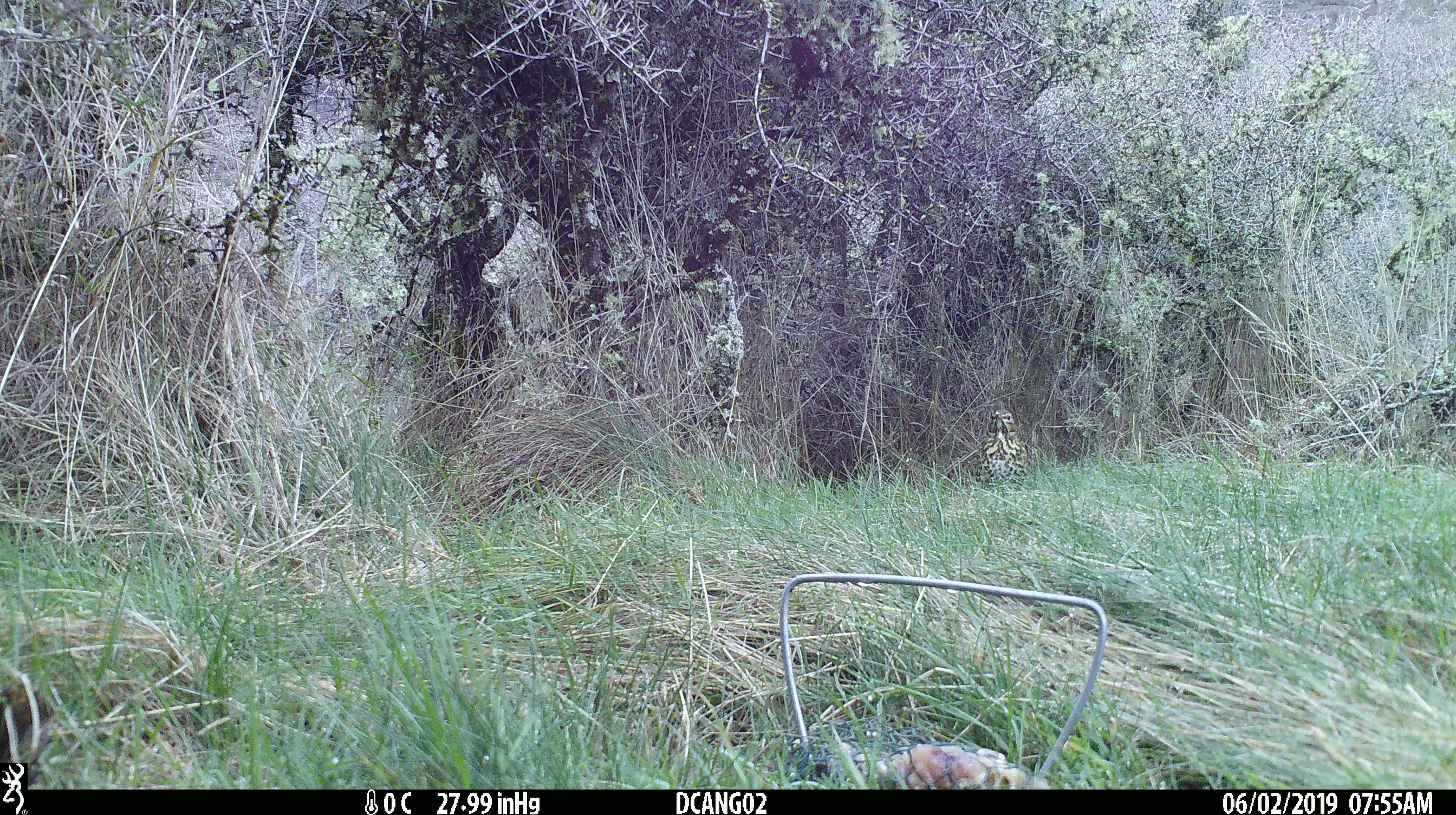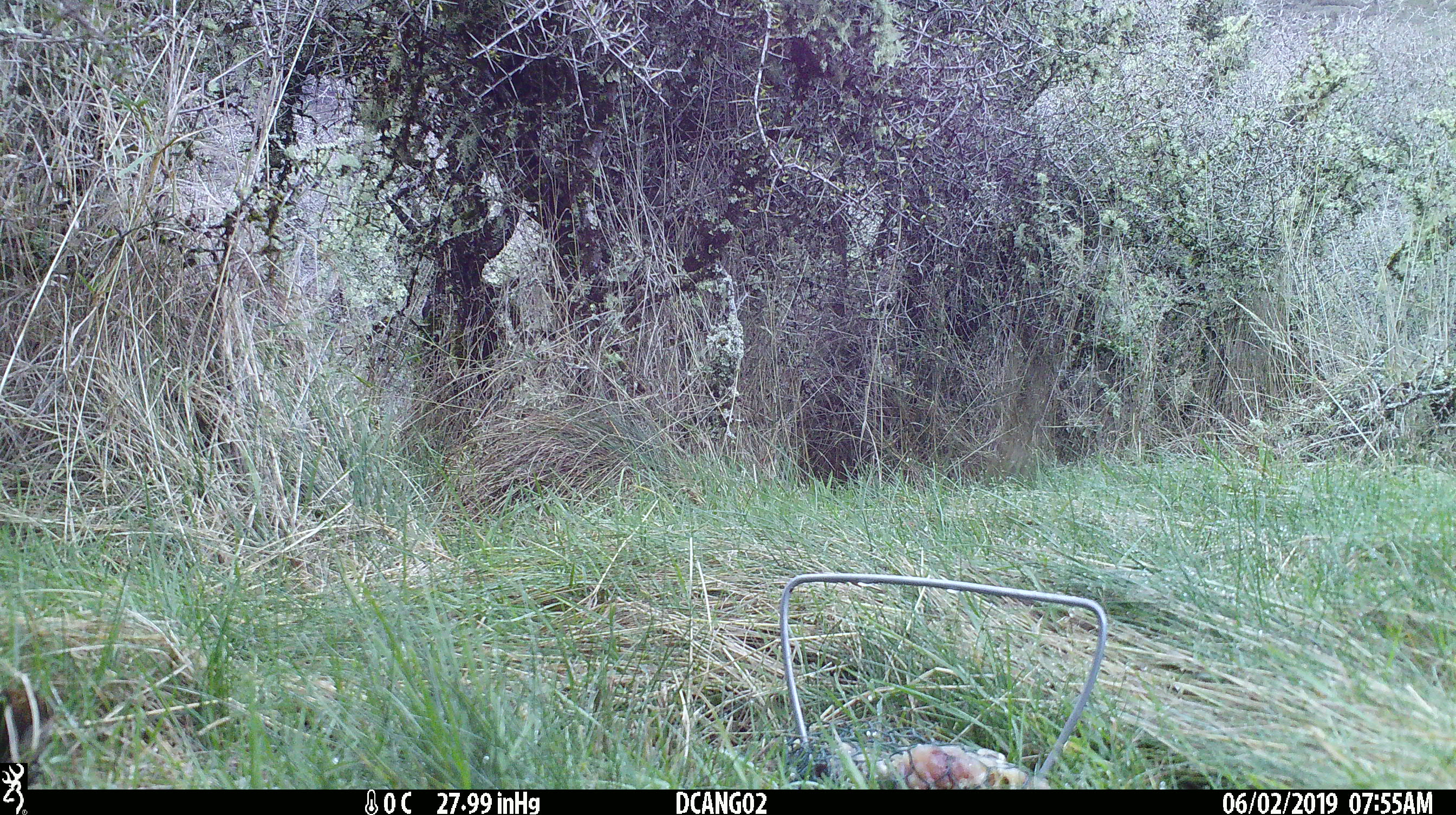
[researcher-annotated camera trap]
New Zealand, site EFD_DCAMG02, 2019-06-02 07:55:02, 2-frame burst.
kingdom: Animalia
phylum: Chordata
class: Aves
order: Passeriformes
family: Turdidae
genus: Turdus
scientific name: Turdus philomelos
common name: song thrush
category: thrush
Thrush (song thrush) (Turdus philomelos).